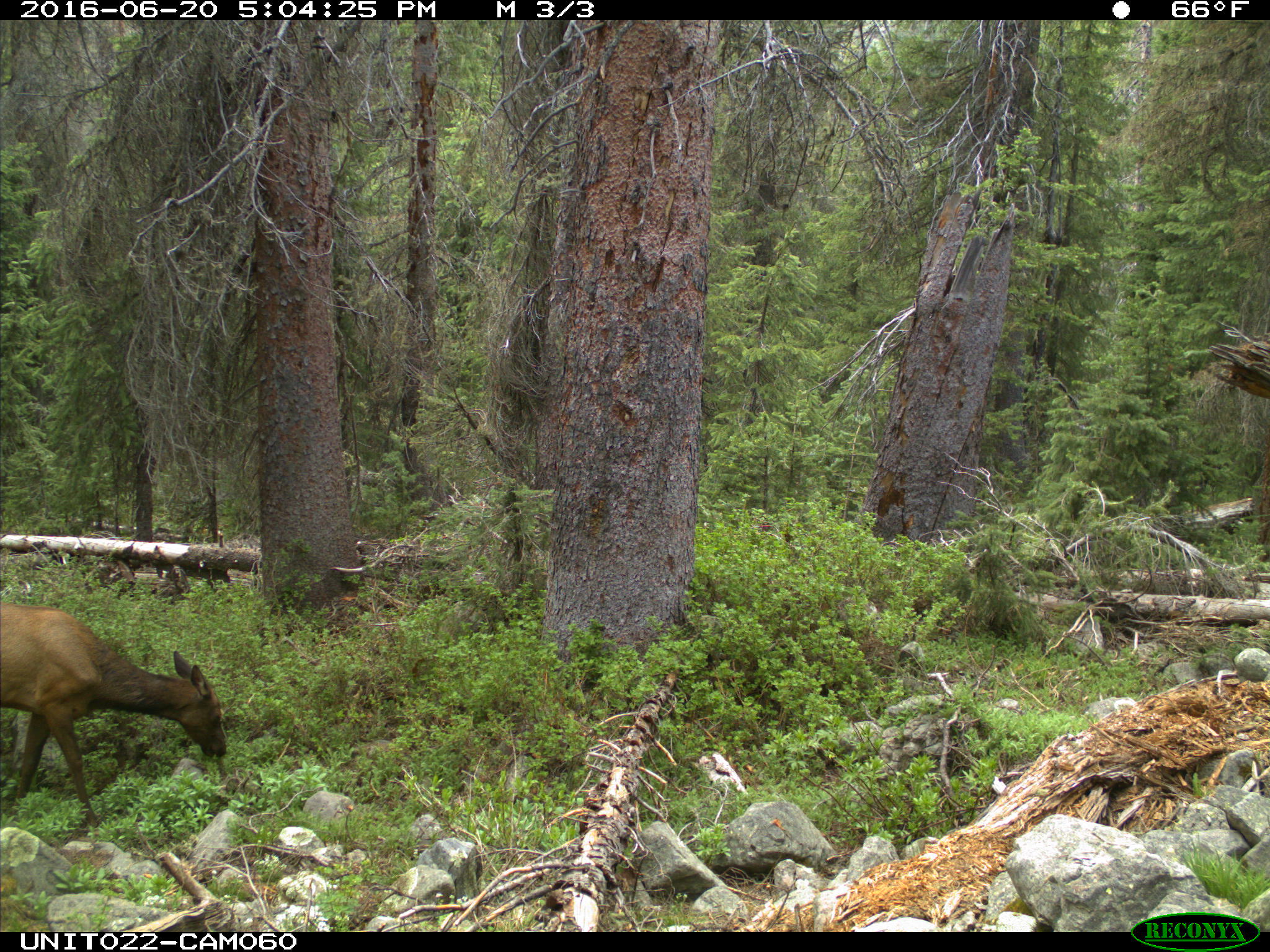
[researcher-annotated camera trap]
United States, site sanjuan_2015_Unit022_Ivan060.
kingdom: Animalia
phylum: Chordata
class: Mammalia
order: Artiodactyla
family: Cervidae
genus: Cervus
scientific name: Cervus elaphus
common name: red deer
Cervus elaphus (red deer).